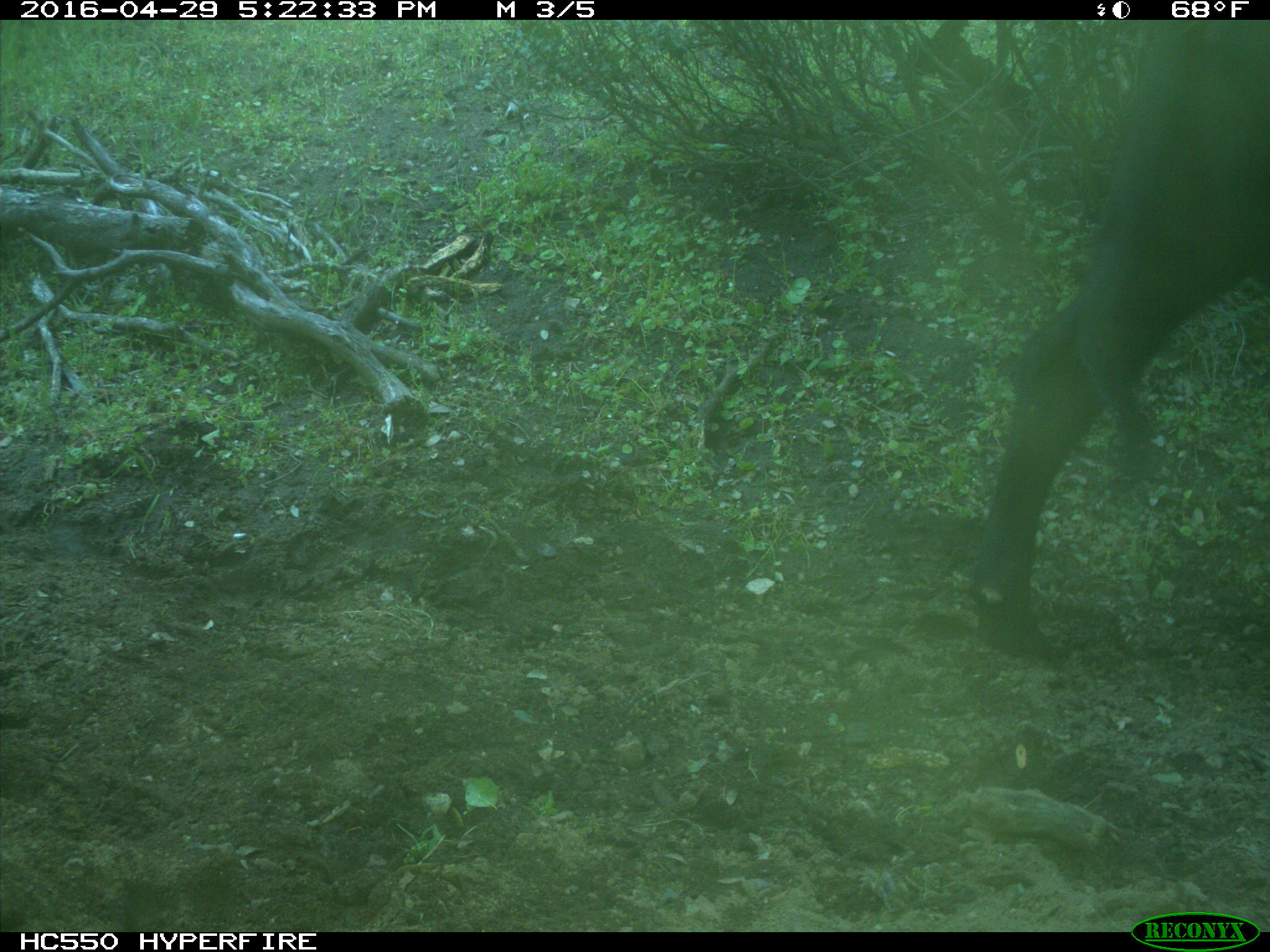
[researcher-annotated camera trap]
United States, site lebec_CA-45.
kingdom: Animalia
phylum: Chordata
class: Mammalia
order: Artiodactyla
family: Bovidae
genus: Bos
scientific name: Bos taurus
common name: domestic cow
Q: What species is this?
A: Bos taurus (domestic cow).